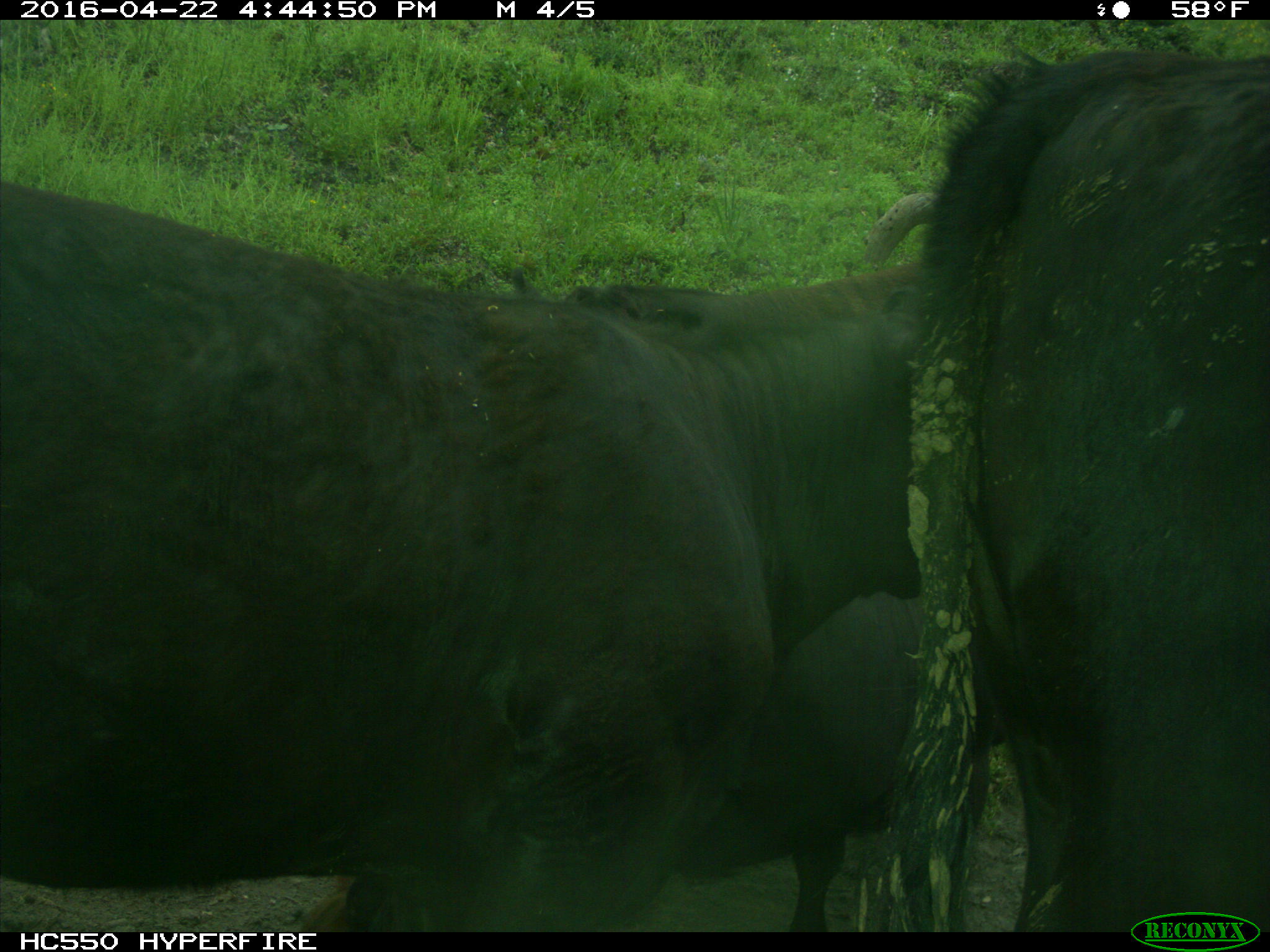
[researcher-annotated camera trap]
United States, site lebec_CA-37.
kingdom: Animalia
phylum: Chordata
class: Mammalia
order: Artiodactyla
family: Bovidae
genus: Bos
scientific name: Bos taurus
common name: domestic cow